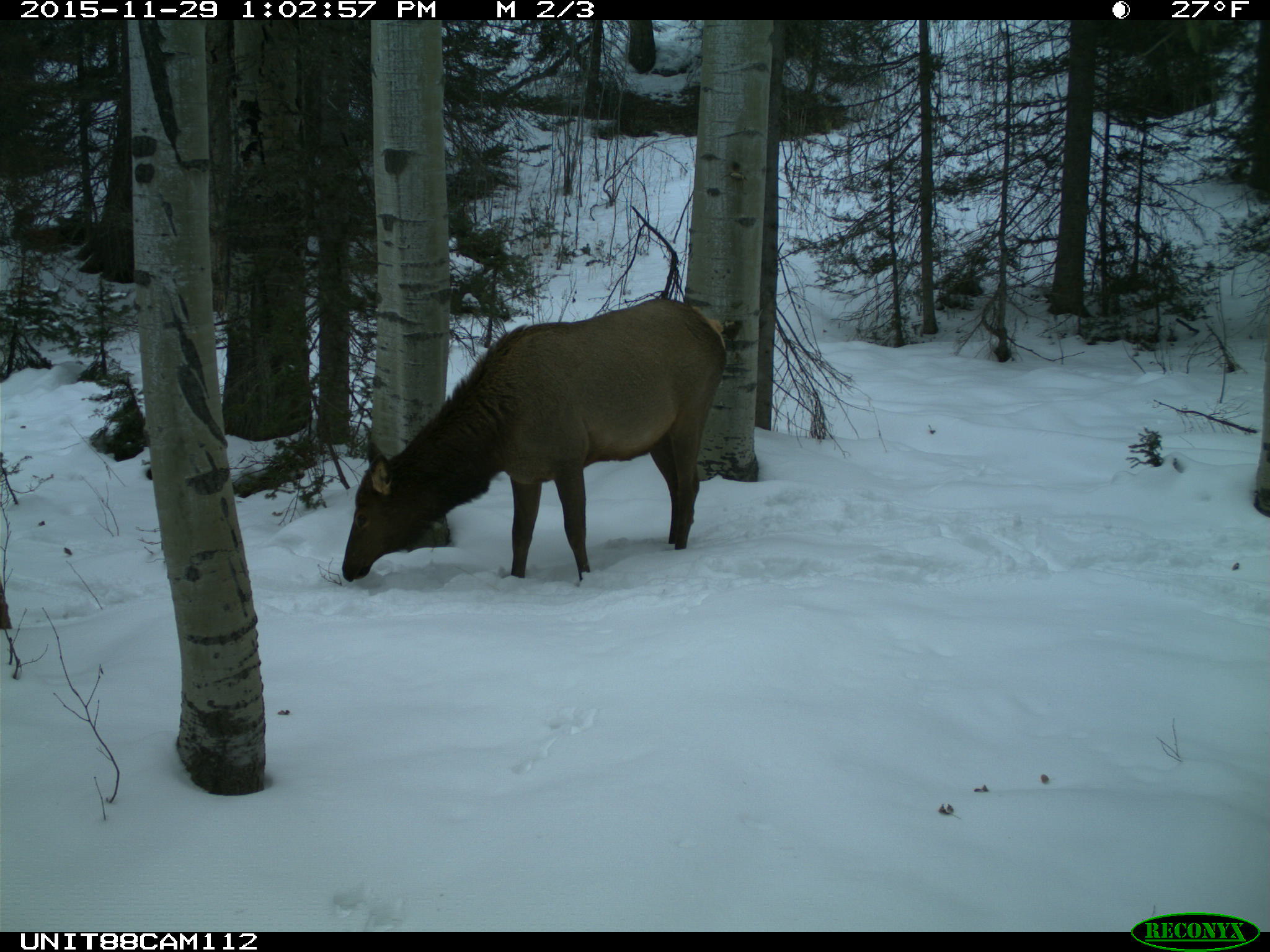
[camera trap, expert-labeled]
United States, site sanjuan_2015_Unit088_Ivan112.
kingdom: Animalia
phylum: Chordata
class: Mammalia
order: Artiodactyla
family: Cervidae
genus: Cervus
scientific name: Cervus elaphus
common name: red deer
Cervus elaphus (red deer).